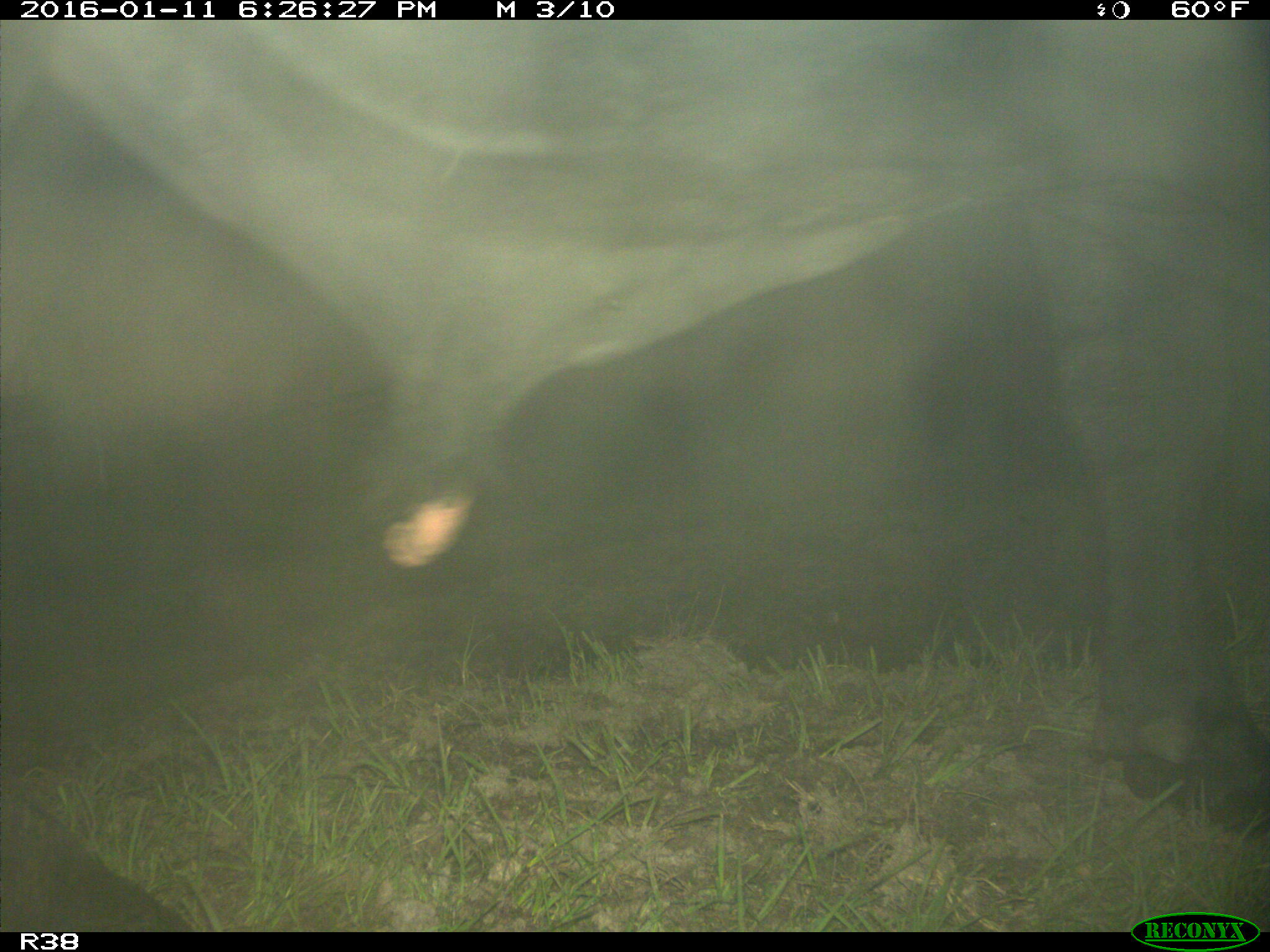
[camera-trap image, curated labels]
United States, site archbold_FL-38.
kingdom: Animalia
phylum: Chordata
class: Mammalia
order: Artiodactyla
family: Bovidae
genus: Bos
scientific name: Bos taurus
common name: domestic cow